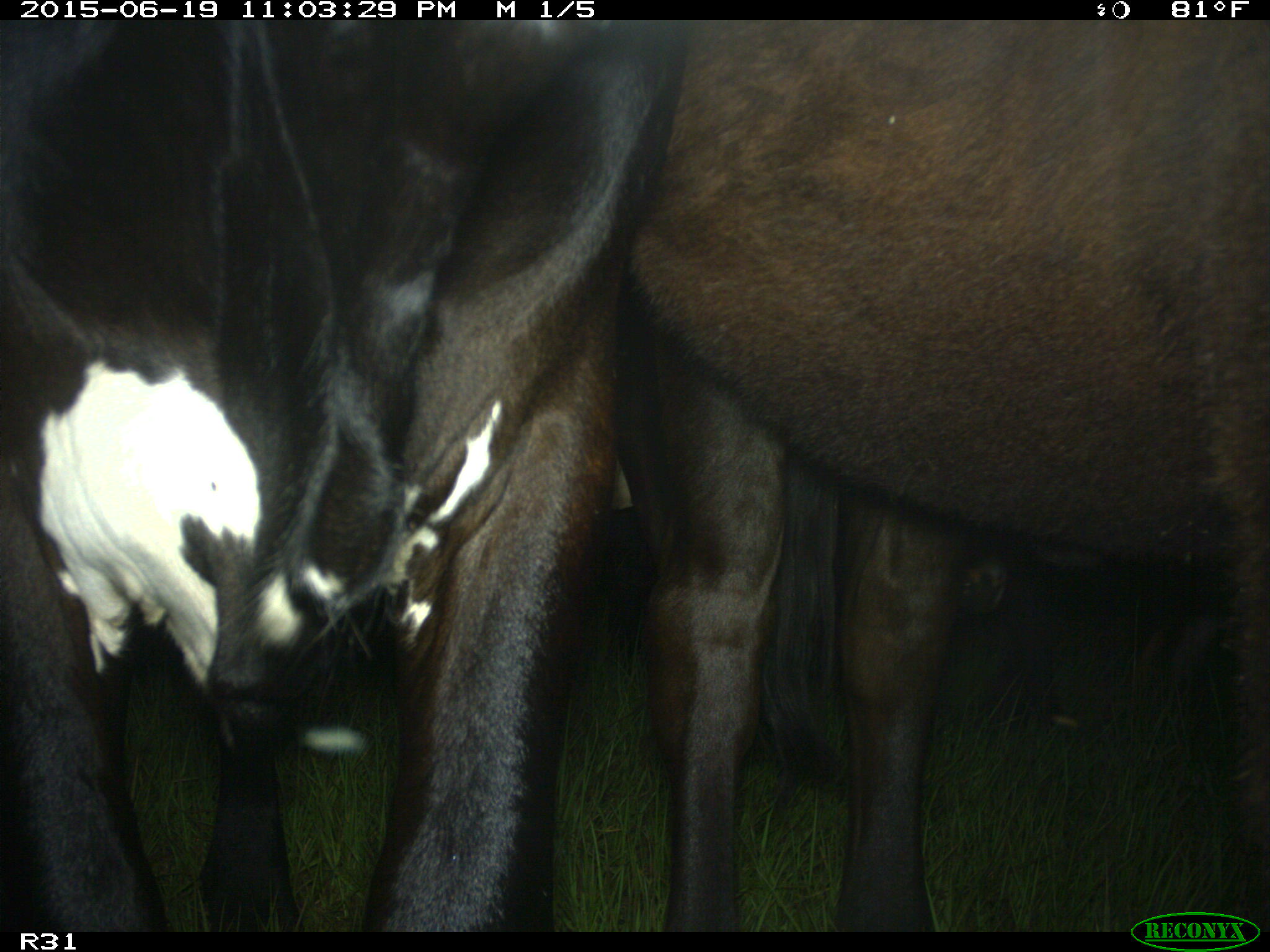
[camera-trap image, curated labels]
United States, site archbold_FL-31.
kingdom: Animalia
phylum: Chordata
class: Mammalia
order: Artiodactyla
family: Bovidae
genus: Bos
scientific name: Bos taurus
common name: domestic cow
Bos taurus (domestic cow).